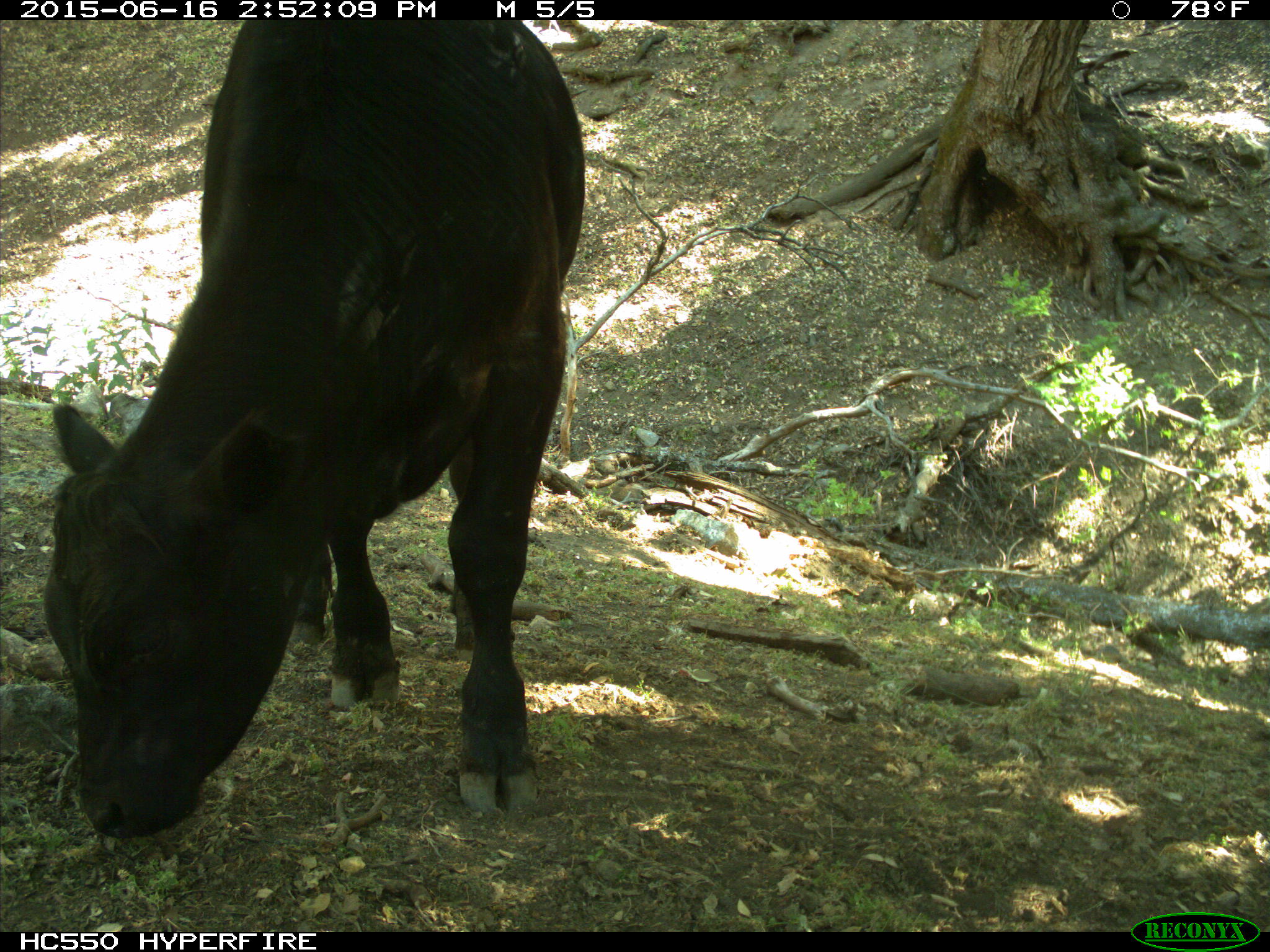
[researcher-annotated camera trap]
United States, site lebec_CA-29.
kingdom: Animalia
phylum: Chordata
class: Mammalia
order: Artiodactyla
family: Bovidae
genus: Bos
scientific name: Bos taurus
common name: domestic cow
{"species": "Bos taurus (domestic cow)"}